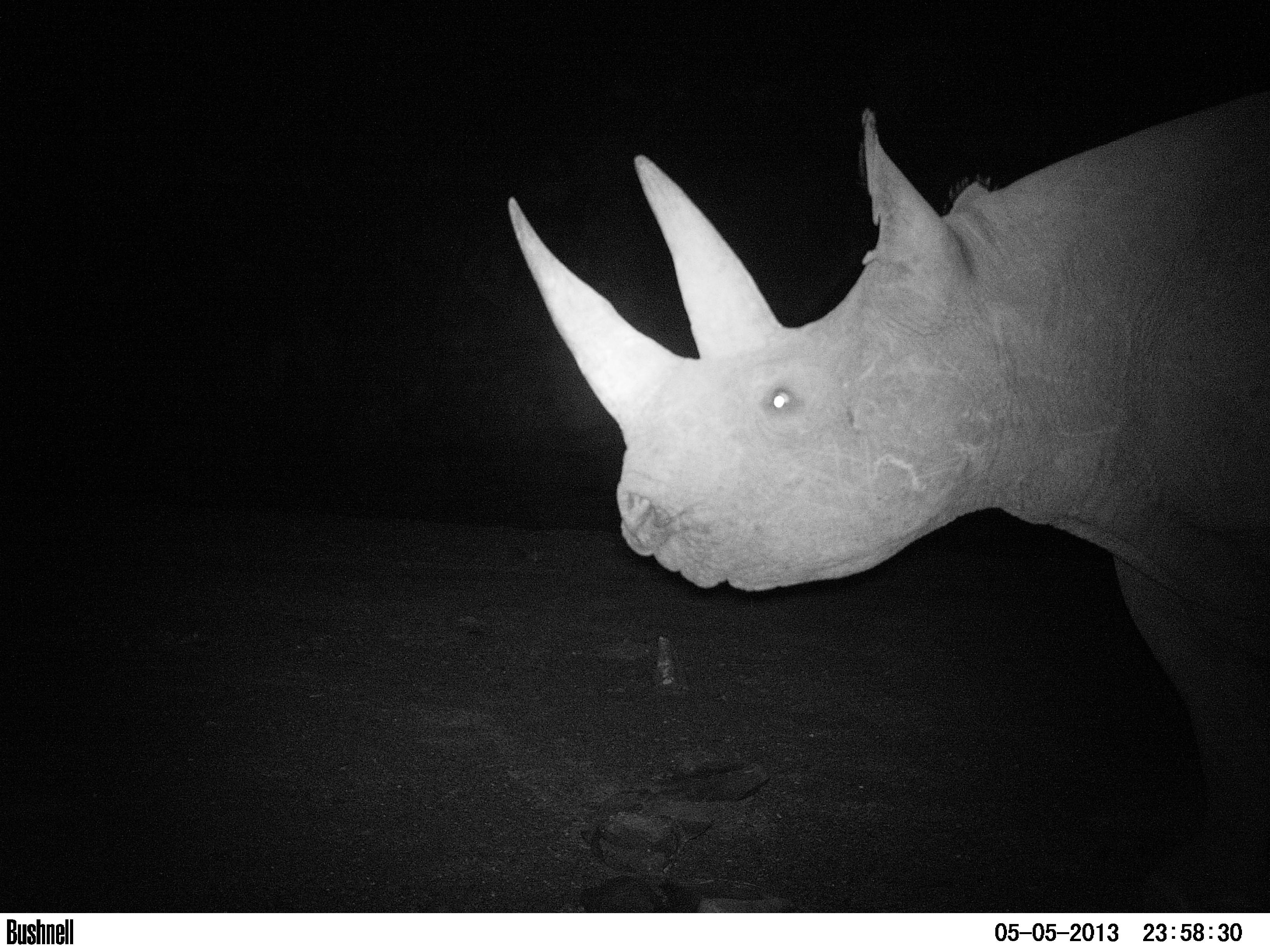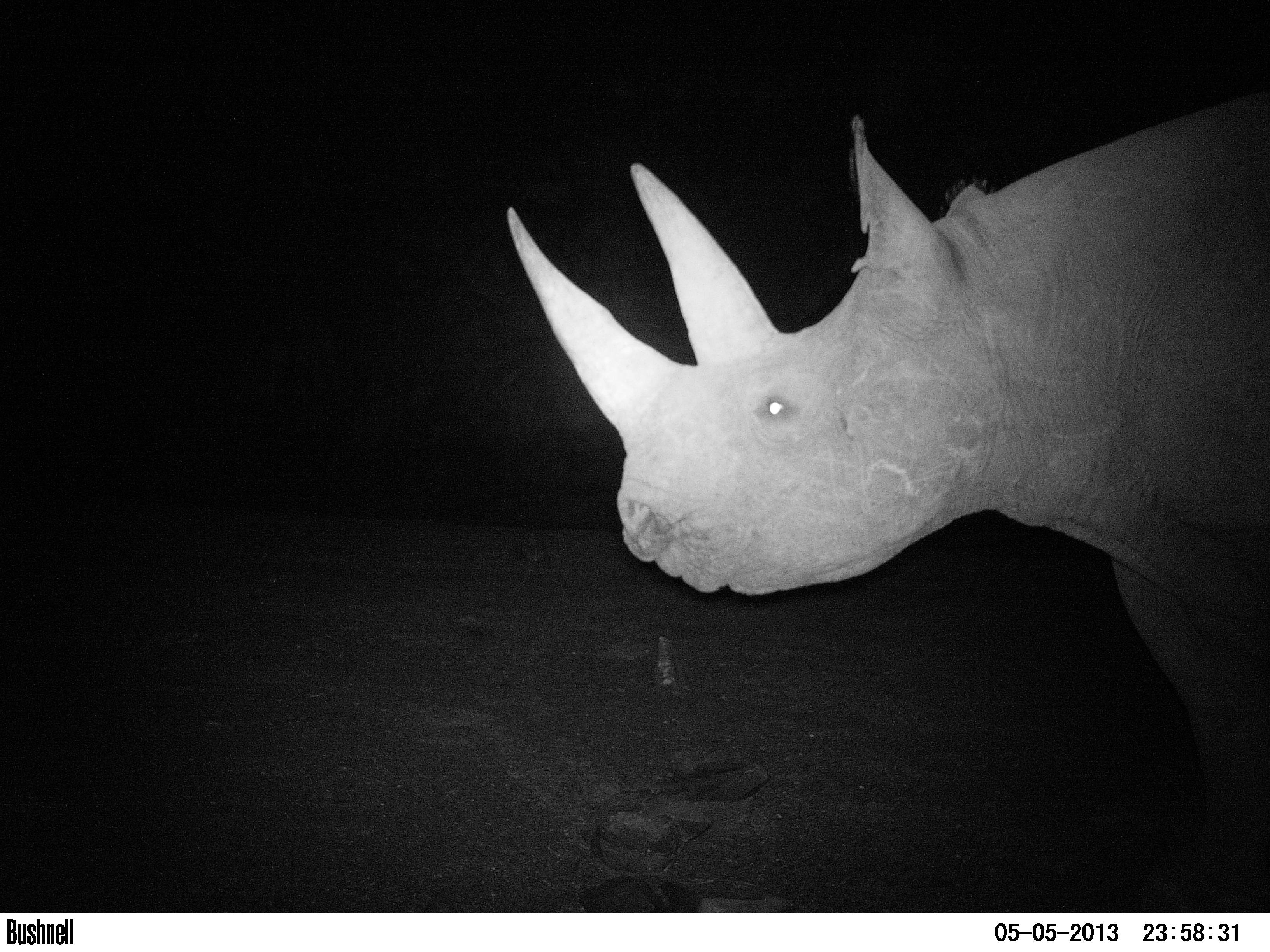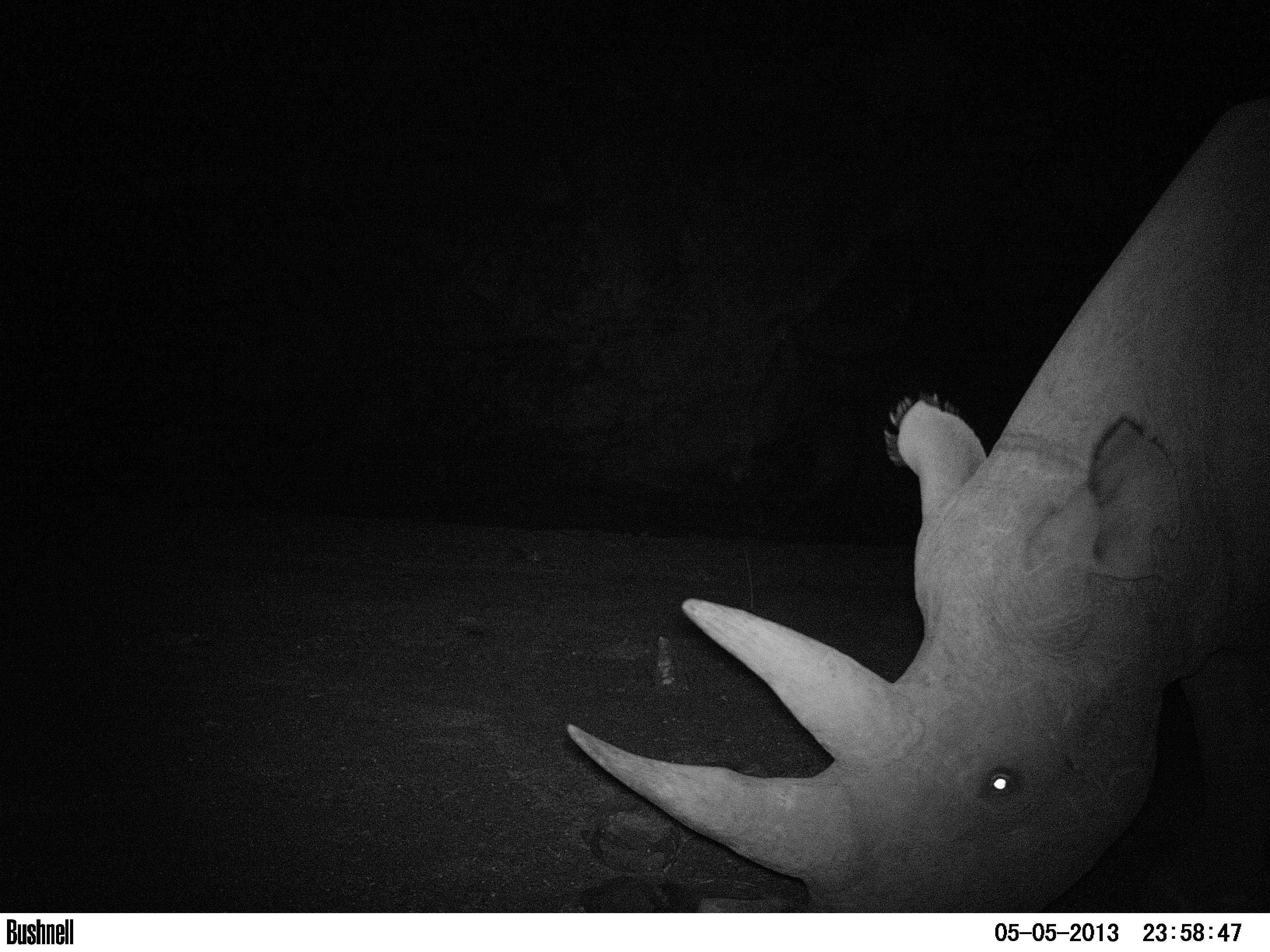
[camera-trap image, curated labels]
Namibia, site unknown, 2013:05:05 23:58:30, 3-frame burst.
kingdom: Animalia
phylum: Chordata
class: Mammalia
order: Perissodactyla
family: Rhinocerotidae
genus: Diceros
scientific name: Diceros bicornis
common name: black rhinoceros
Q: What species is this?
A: Diceros bicornis (black rhinoceros).